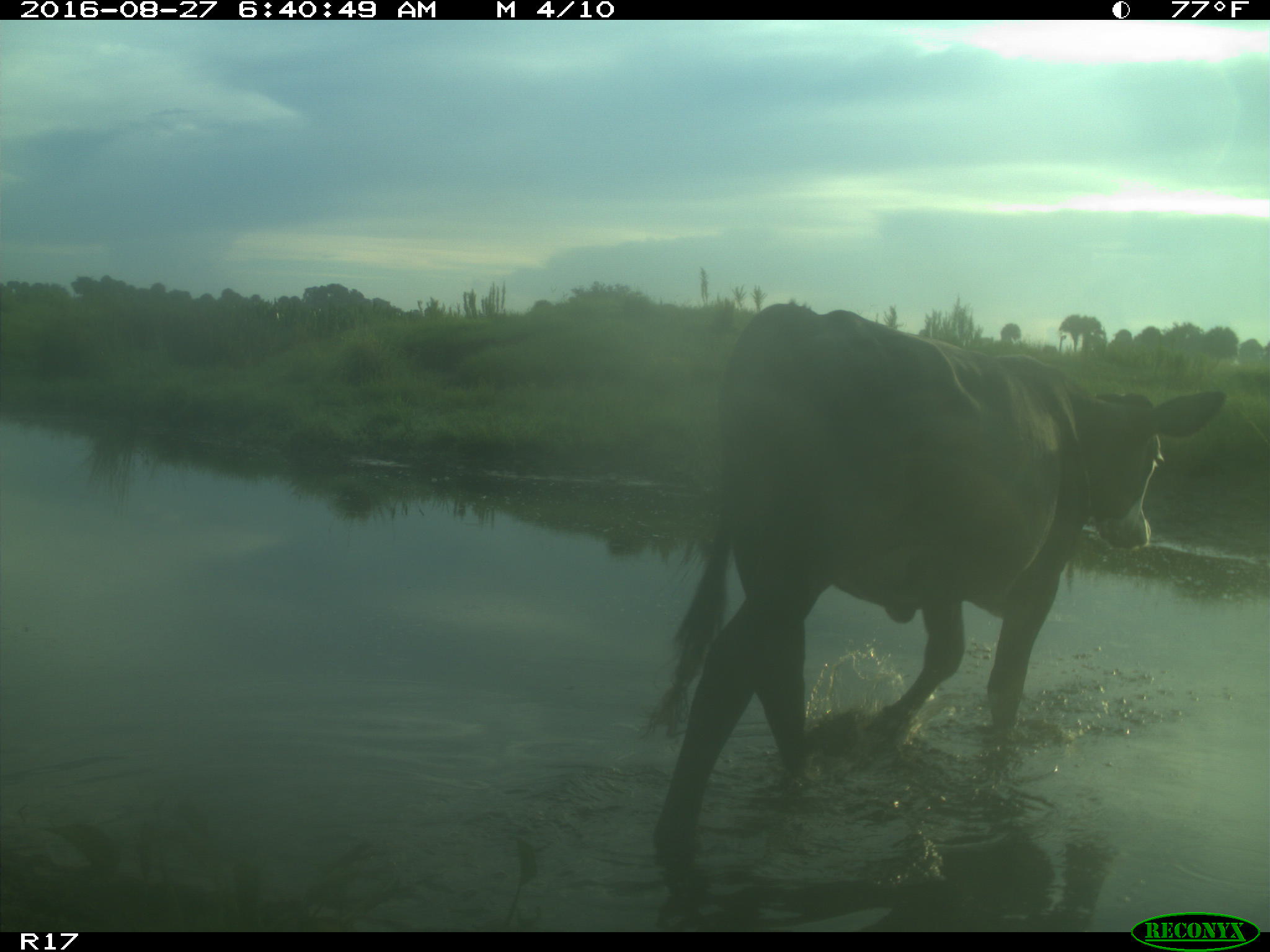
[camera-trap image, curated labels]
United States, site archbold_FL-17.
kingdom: Animalia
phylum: Chordata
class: Mammalia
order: Artiodactyla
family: Bovidae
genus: Bos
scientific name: Bos taurus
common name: domestic cow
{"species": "Bos taurus (domestic cow)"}